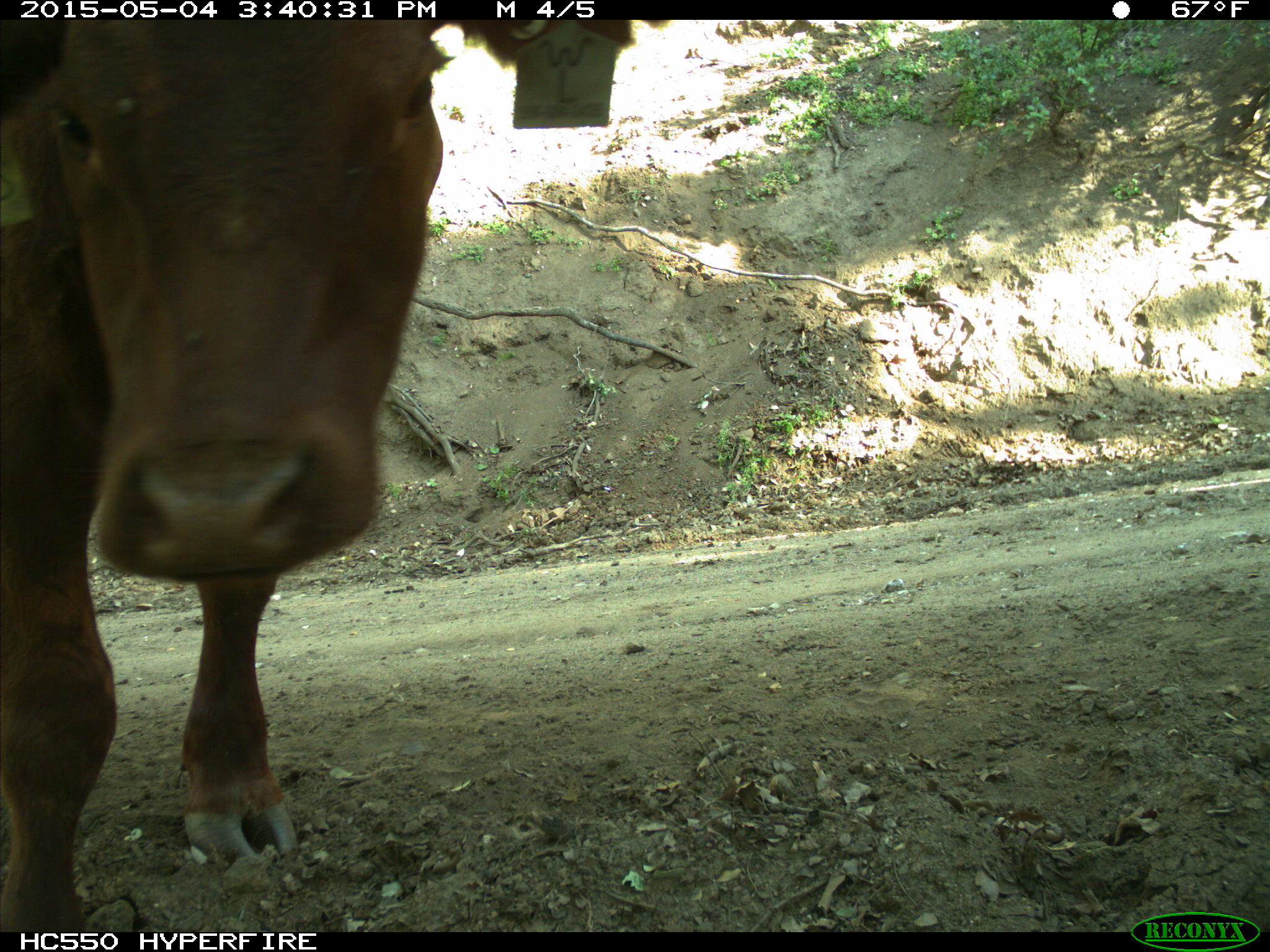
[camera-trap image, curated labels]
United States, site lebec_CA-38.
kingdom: Animalia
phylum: Chordata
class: Mammalia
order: Artiodactyla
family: Bovidae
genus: Bos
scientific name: Bos taurus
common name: domestic cow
Bos taurus (domestic cow).